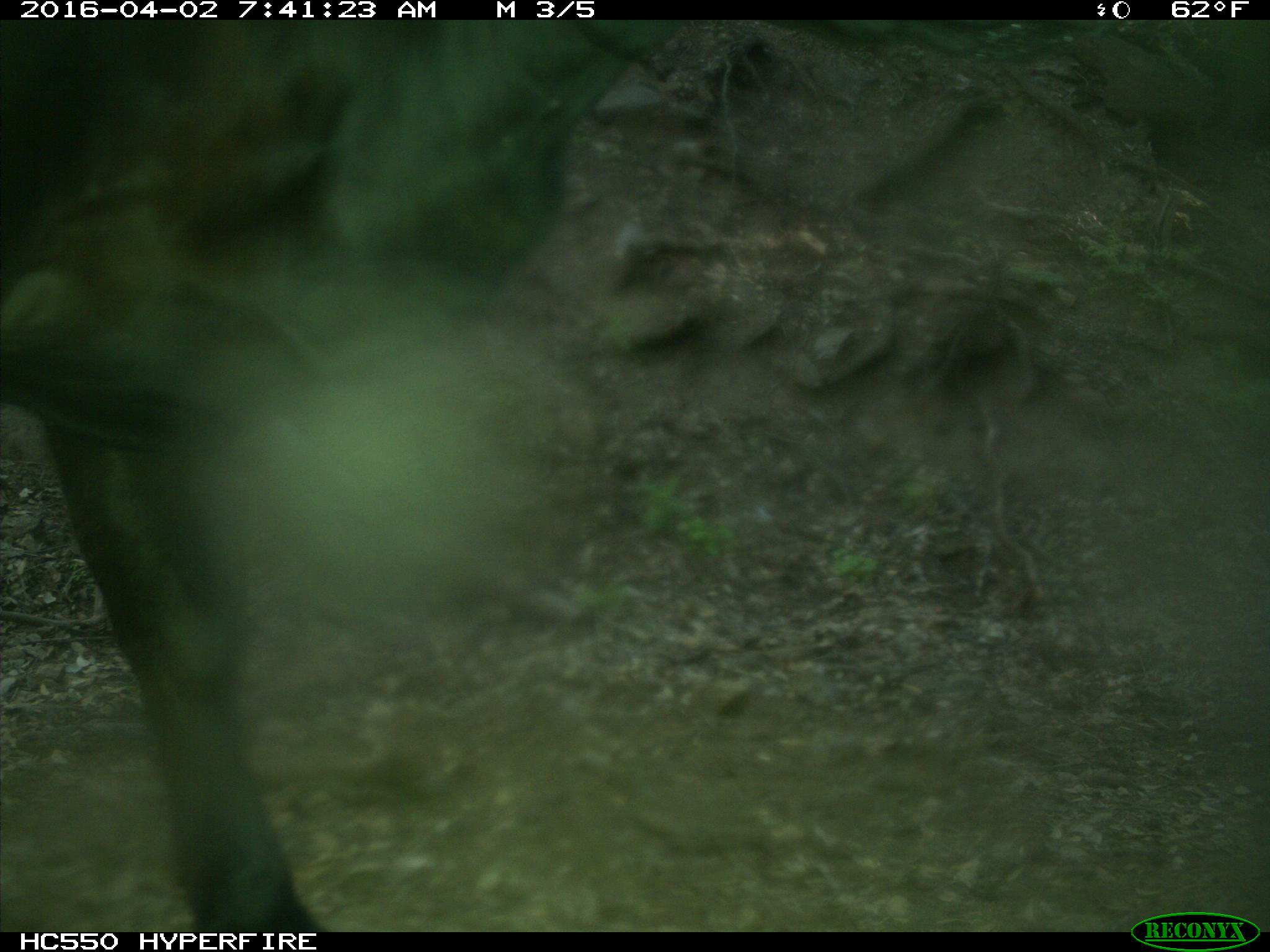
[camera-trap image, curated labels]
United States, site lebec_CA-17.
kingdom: Animalia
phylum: Chordata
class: Mammalia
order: Artiodactyla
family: Bovidae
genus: Bos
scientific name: Bos taurus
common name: domestic cow